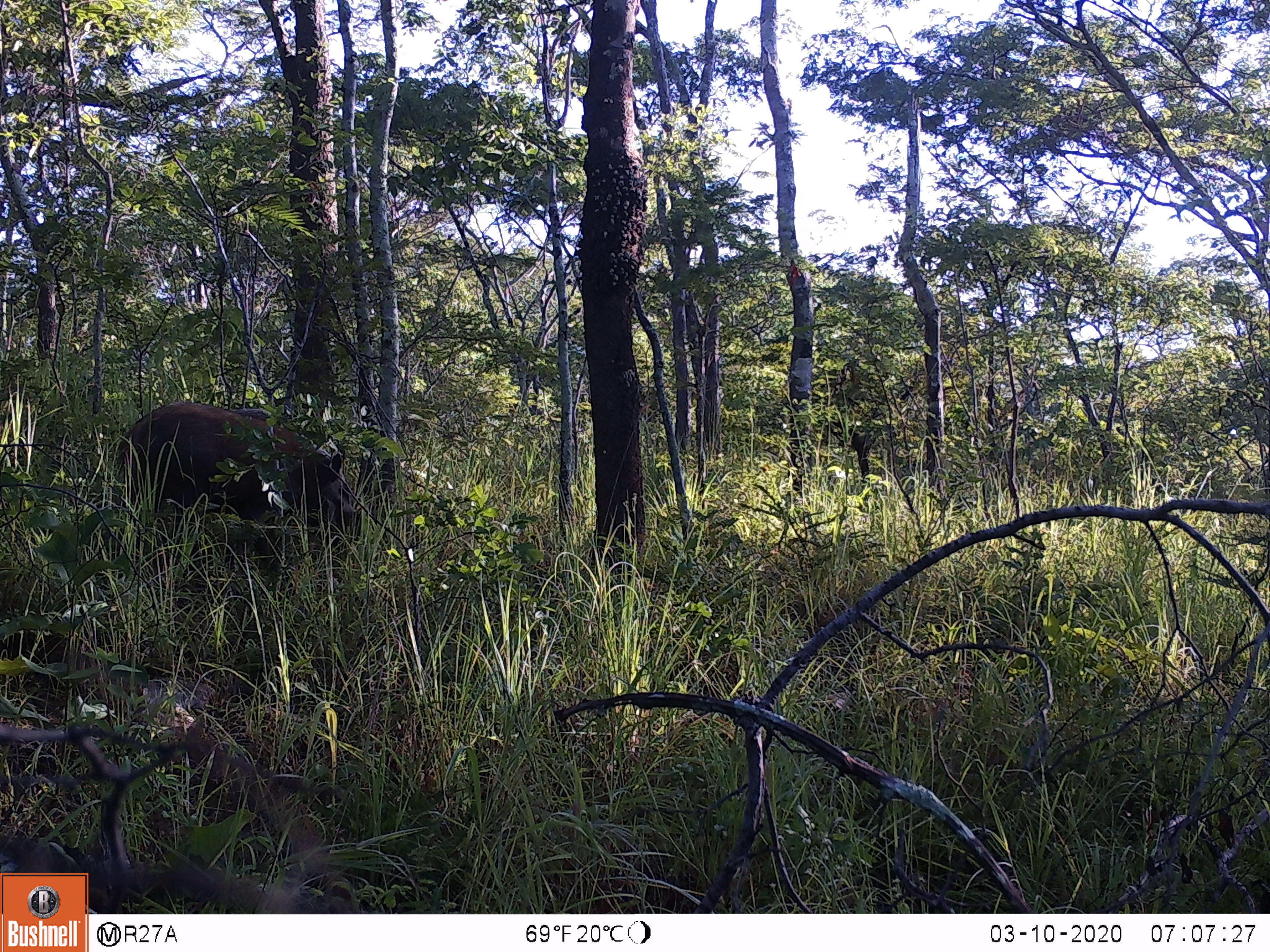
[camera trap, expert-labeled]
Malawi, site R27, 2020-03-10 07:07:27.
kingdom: Animalia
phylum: Chordata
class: Mammalia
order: Artiodactyla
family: Suidae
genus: Potamochoerus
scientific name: Potamochoerus larvatus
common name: bushpig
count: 1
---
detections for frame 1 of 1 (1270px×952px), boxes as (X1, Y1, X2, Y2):
bushpig: (119, 402, 367, 576)